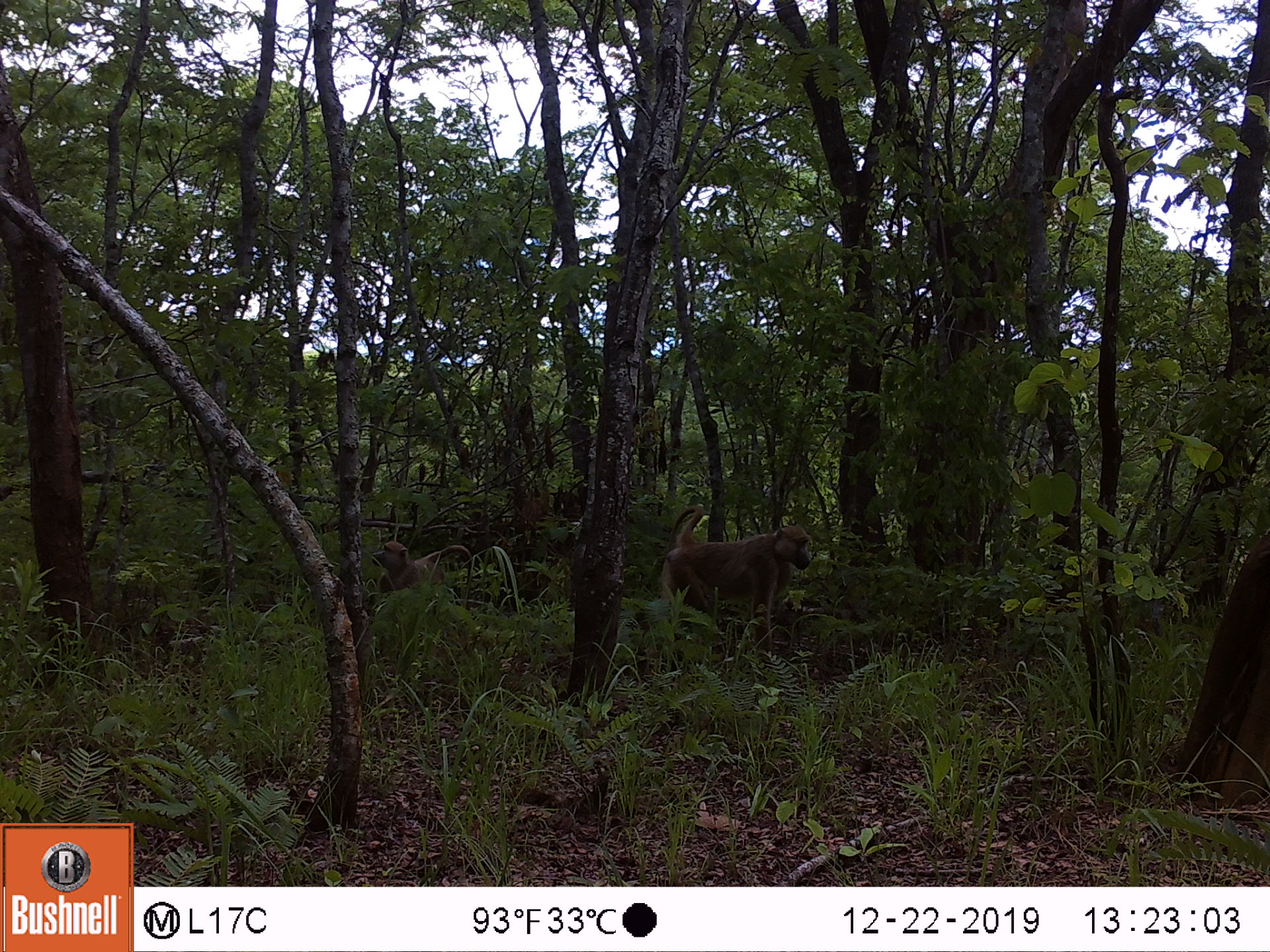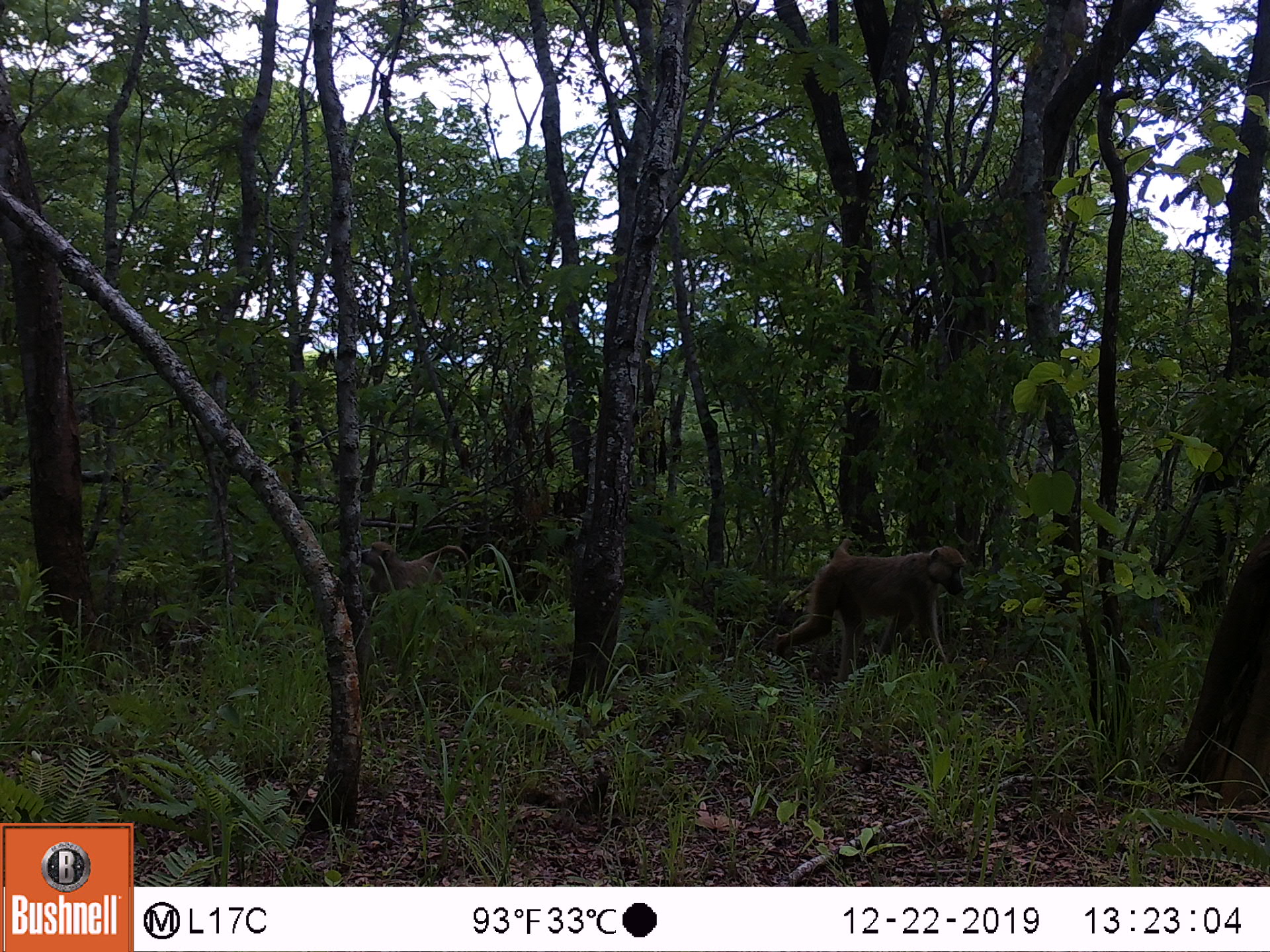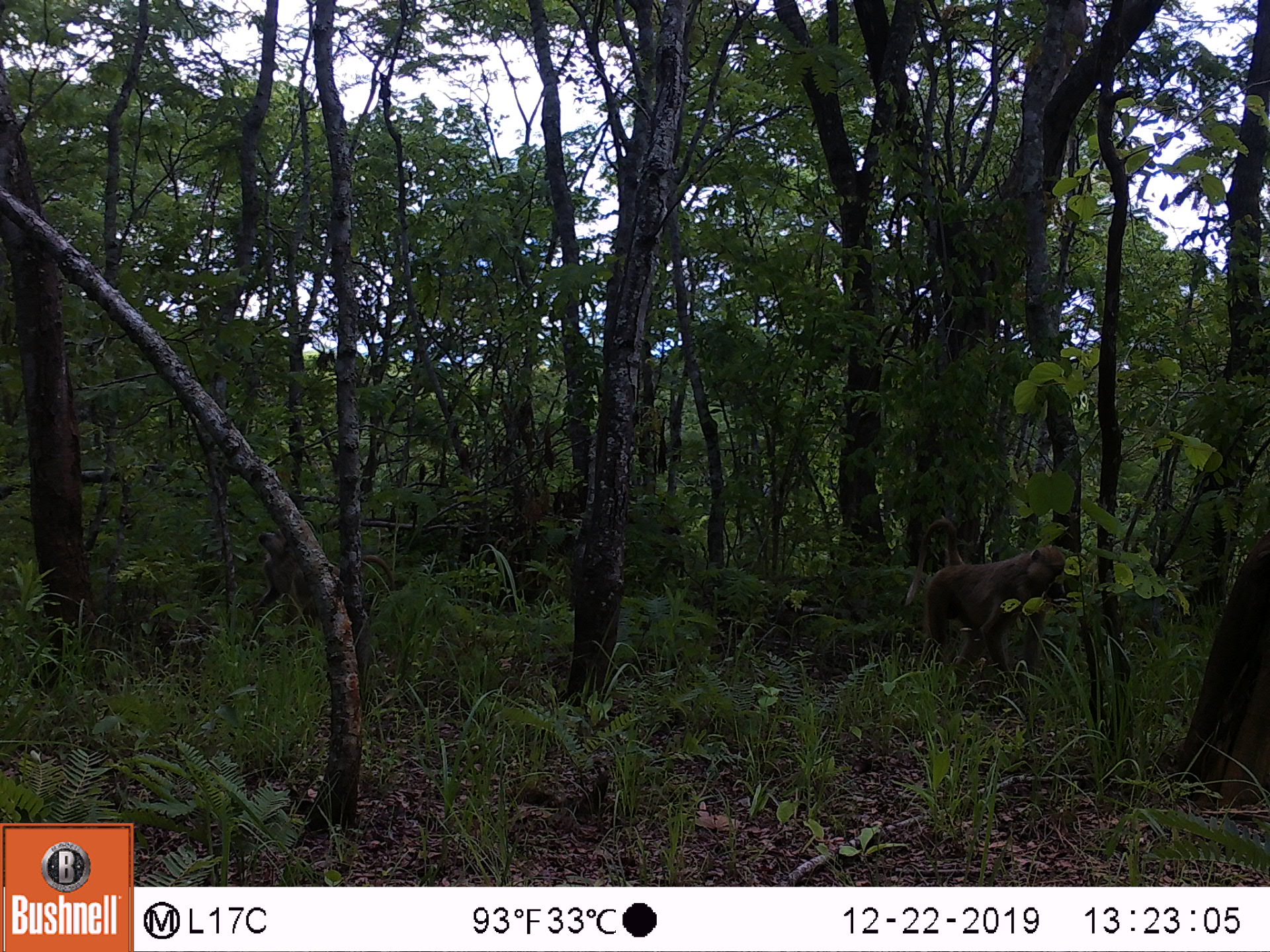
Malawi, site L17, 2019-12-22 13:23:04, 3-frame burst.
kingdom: Animalia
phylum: Chordata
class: Mammalia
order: Primates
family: Cercopithecidae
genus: Papio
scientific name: Papio cynocephalus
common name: yellow baboon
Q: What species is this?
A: Yellow baboon (Papio cynocephalus).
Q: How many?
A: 2.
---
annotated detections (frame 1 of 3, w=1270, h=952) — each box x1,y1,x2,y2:
yellow baboon: 654,503,821,638; 366,537,477,622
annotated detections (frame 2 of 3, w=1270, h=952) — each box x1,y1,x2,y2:
yellow baboon: 765,543,966,676; 361,532,472,607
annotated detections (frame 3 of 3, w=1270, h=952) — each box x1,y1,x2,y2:
yellow baboon: 905,516,1069,698; 244,526,396,638